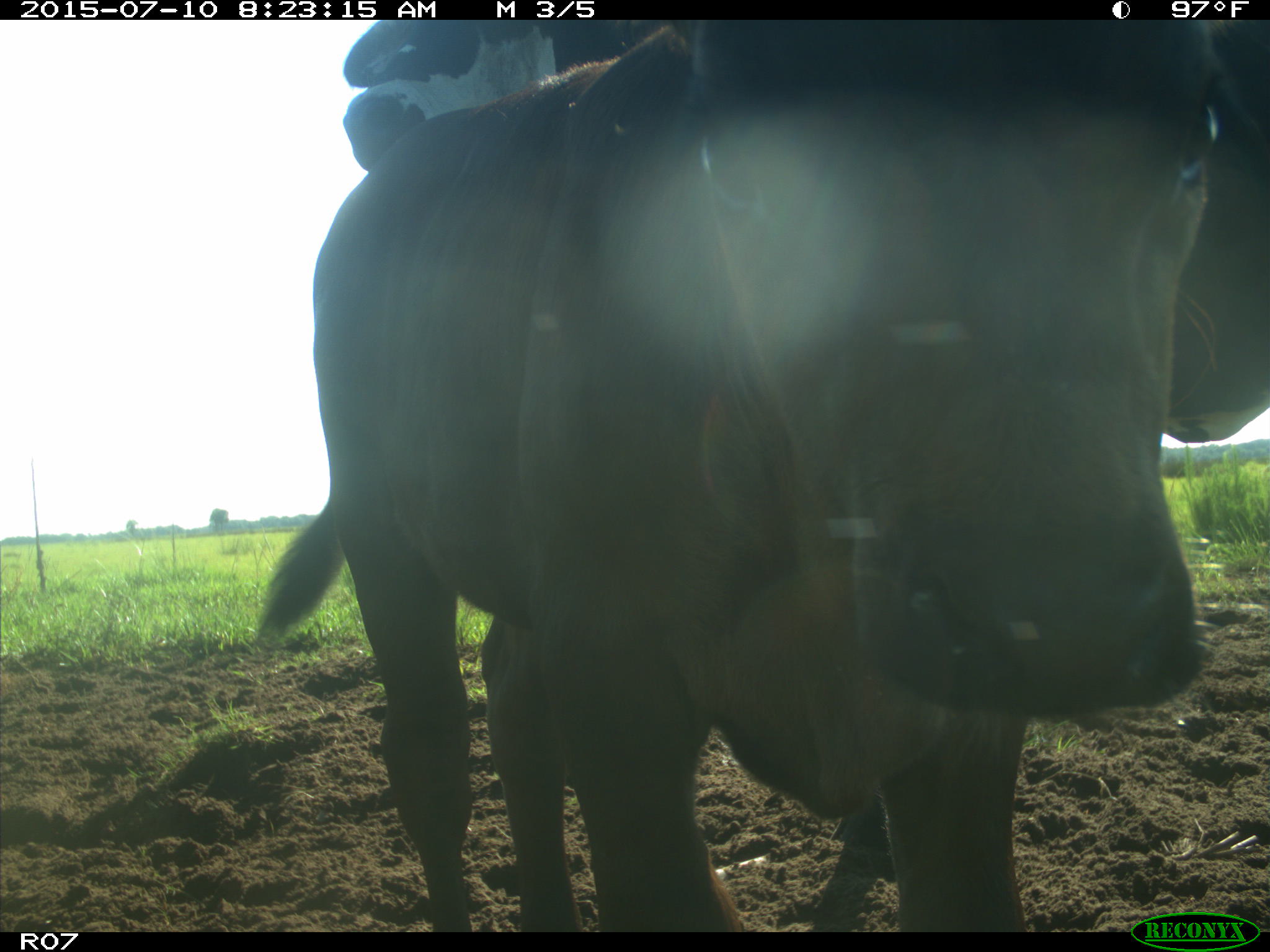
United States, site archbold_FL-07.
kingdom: Animalia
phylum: Chordata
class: Mammalia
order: Artiodactyla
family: Bovidae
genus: Bos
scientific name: Bos taurus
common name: domestic cow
Bos taurus (domestic cow).